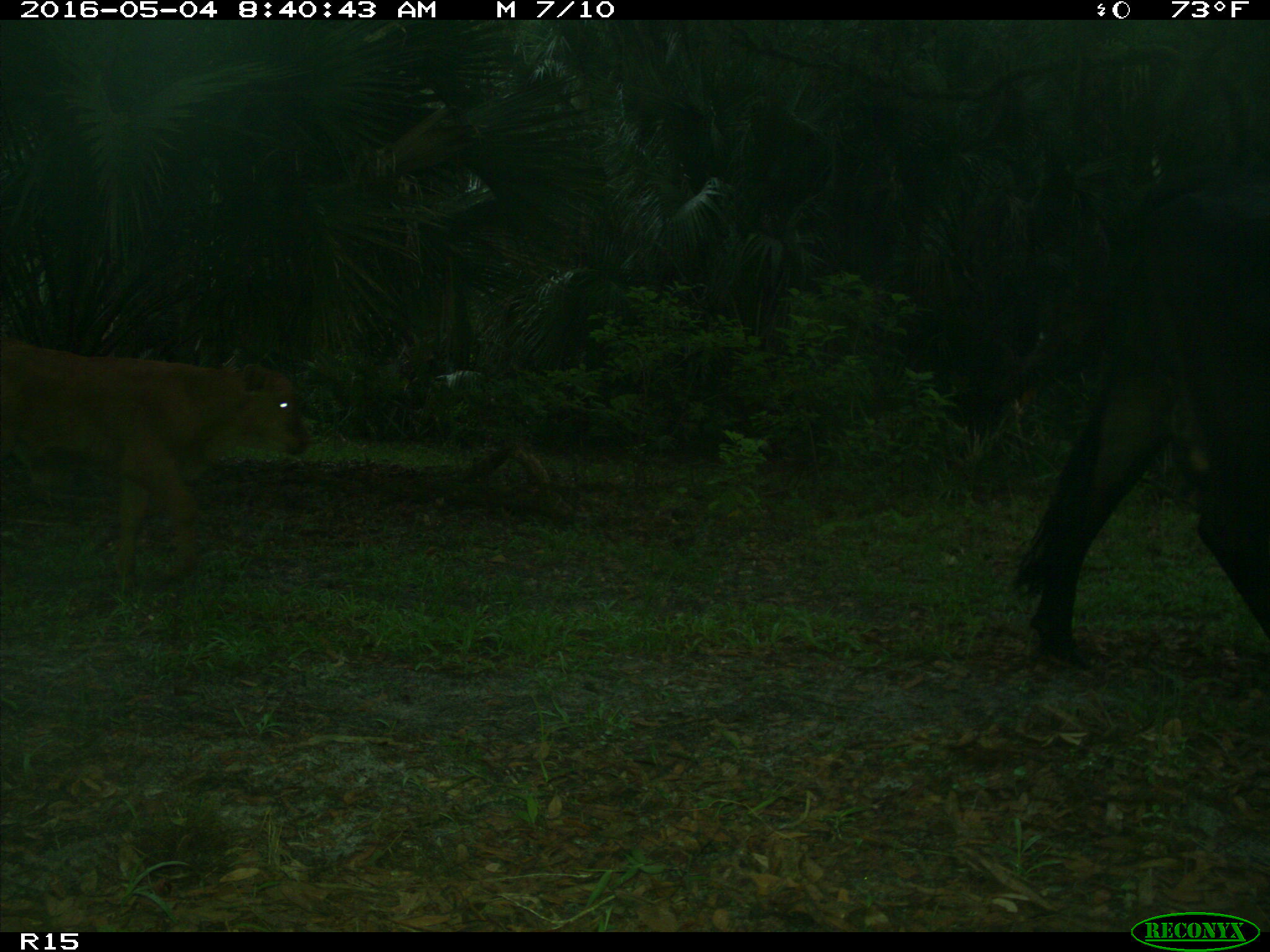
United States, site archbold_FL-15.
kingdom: Animalia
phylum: Chordata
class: Mammalia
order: Artiodactyla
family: Bovidae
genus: Bos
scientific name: Bos taurus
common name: domestic cow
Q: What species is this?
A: Bos taurus (domestic cow).